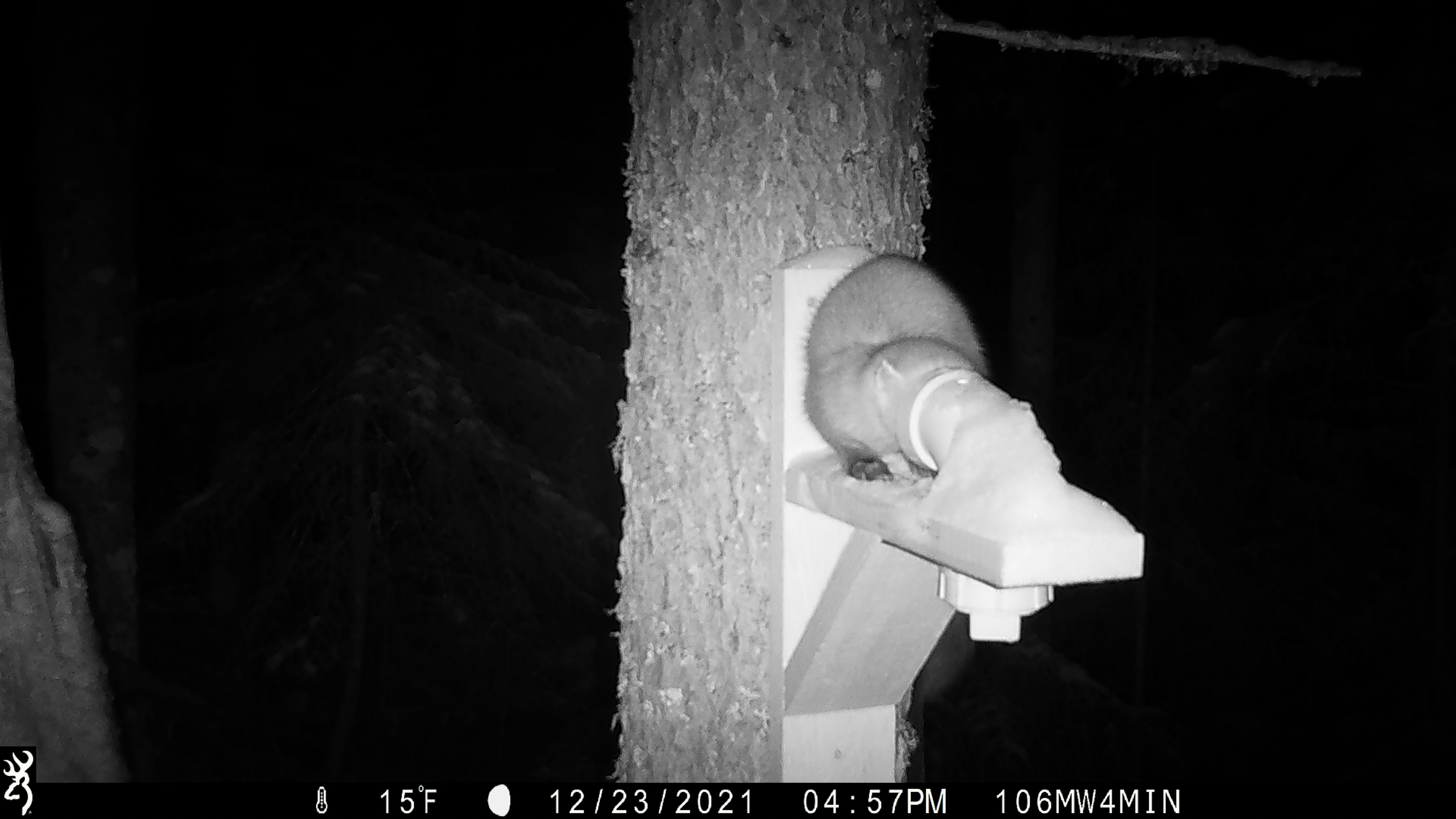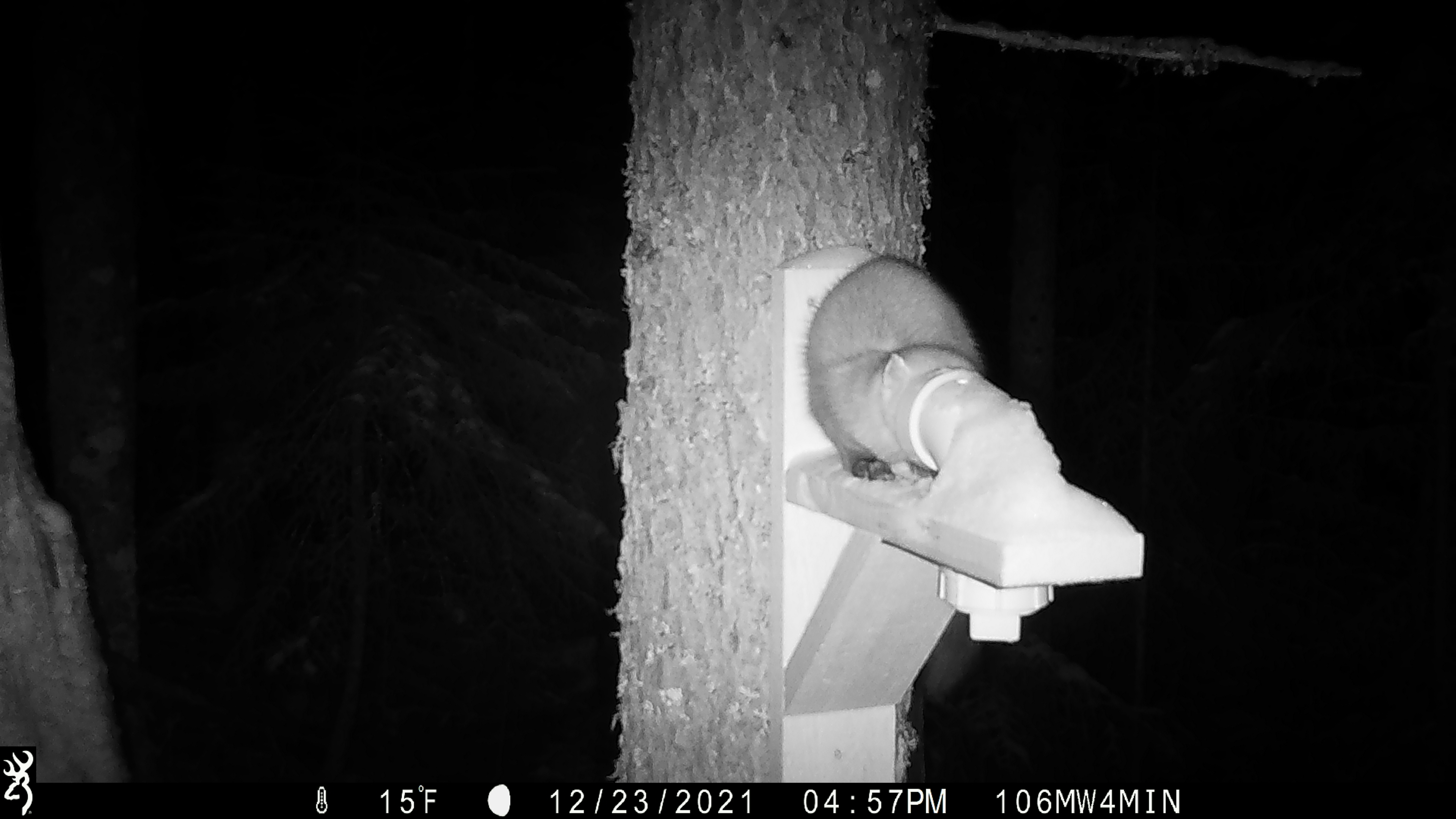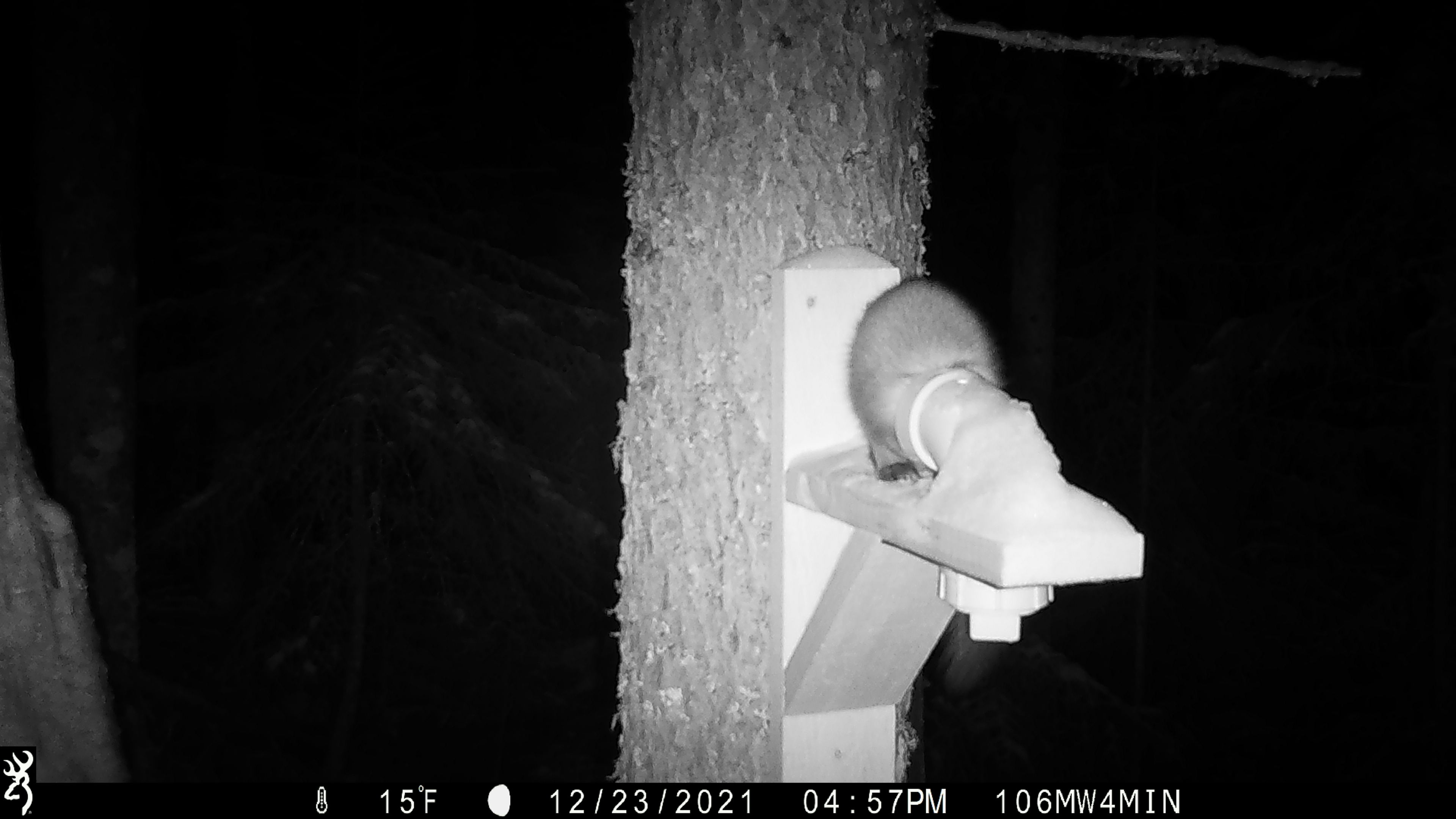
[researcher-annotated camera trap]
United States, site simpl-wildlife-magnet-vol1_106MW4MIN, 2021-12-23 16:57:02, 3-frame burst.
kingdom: Animalia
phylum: Chordata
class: Mammalia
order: Carnivora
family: Mustelidae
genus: Martes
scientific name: Martes americana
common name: american marten